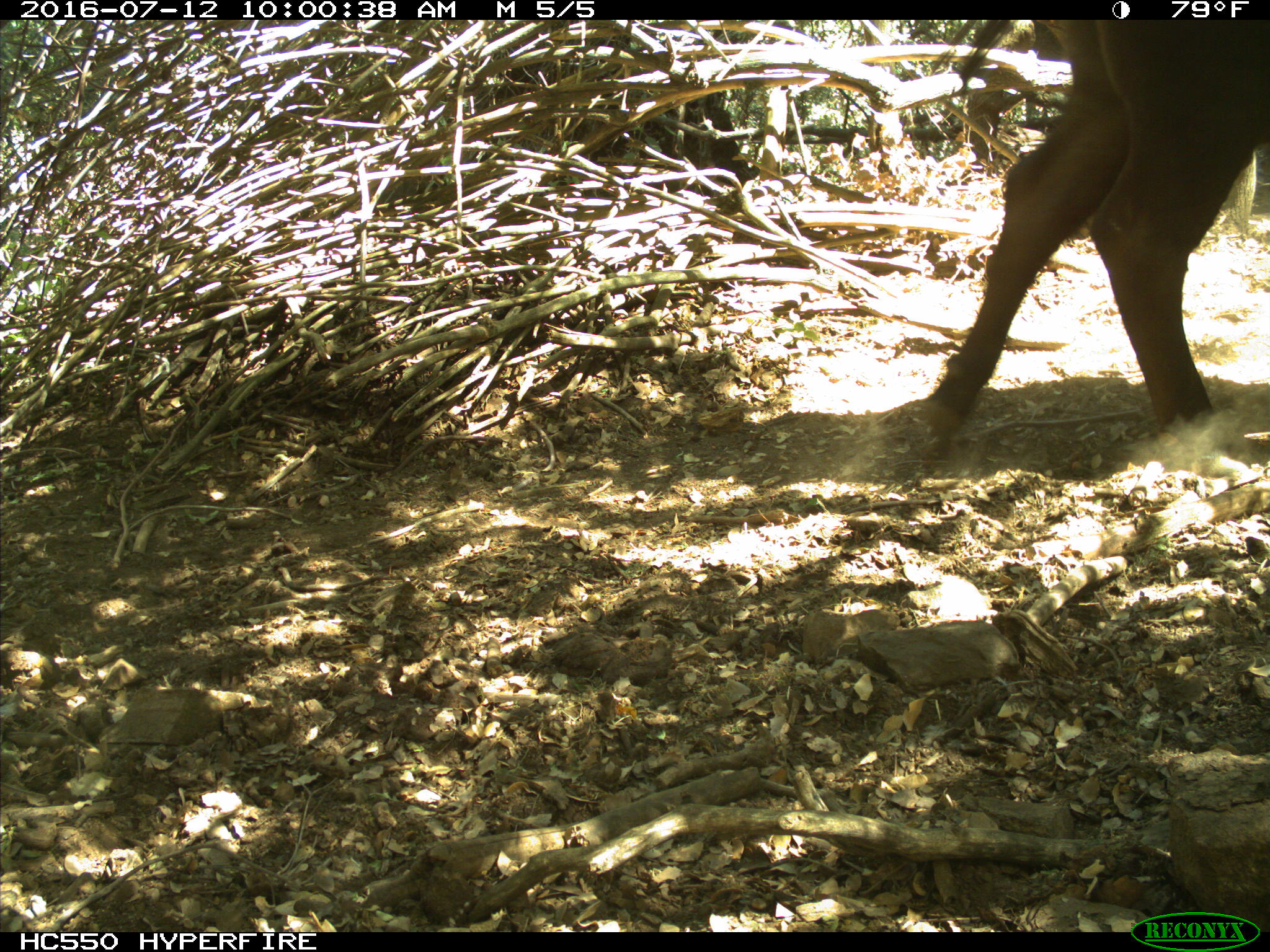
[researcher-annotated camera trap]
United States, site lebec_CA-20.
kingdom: Animalia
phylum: Chordata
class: Mammalia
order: Artiodactyla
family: Bovidae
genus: Bos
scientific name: Bos taurus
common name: domestic cow